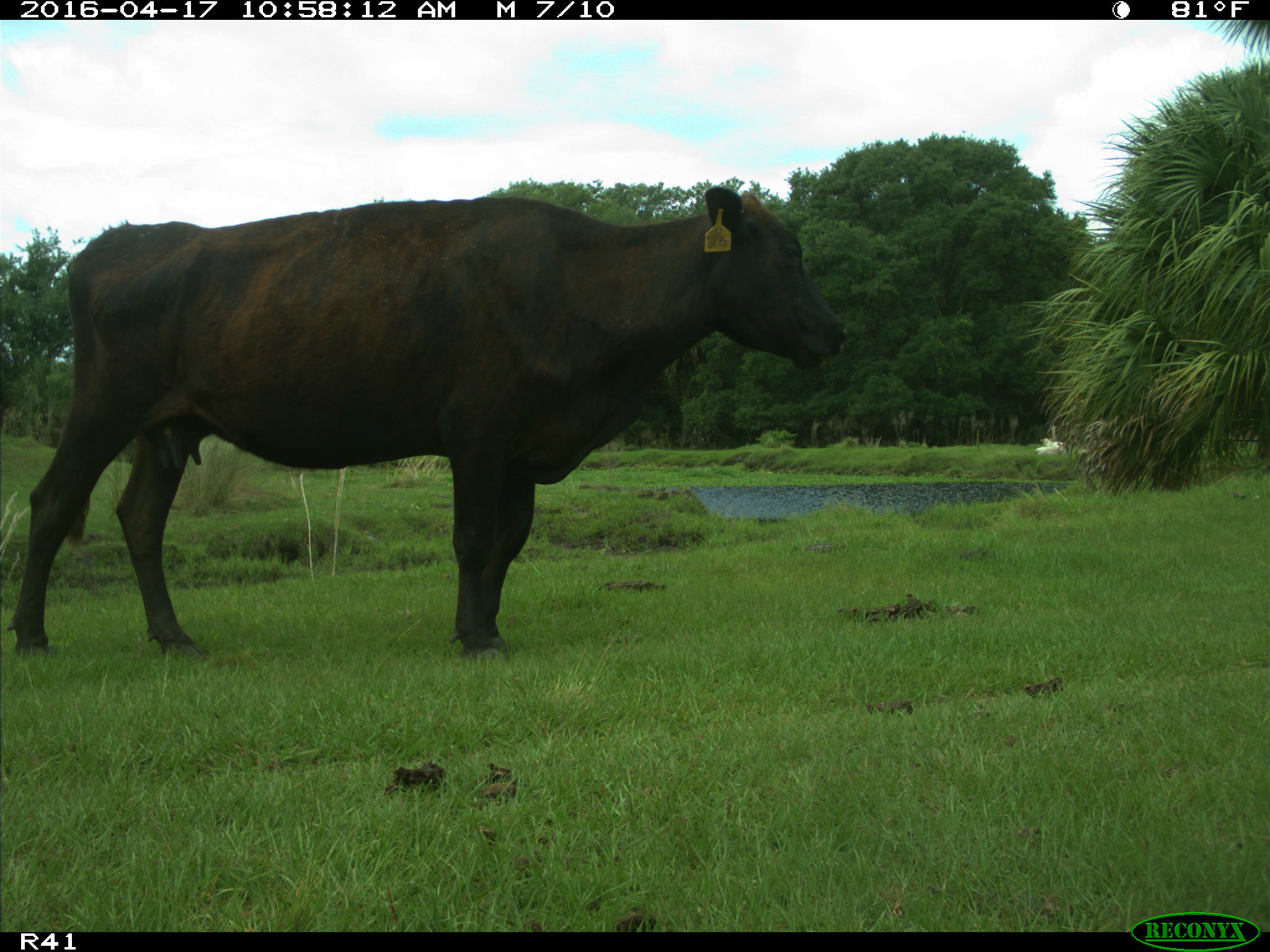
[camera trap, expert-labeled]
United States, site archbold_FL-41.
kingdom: Animalia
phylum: Chordata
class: Mammalia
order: Artiodactyla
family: Bovidae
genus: Bos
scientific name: Bos taurus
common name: domestic cow